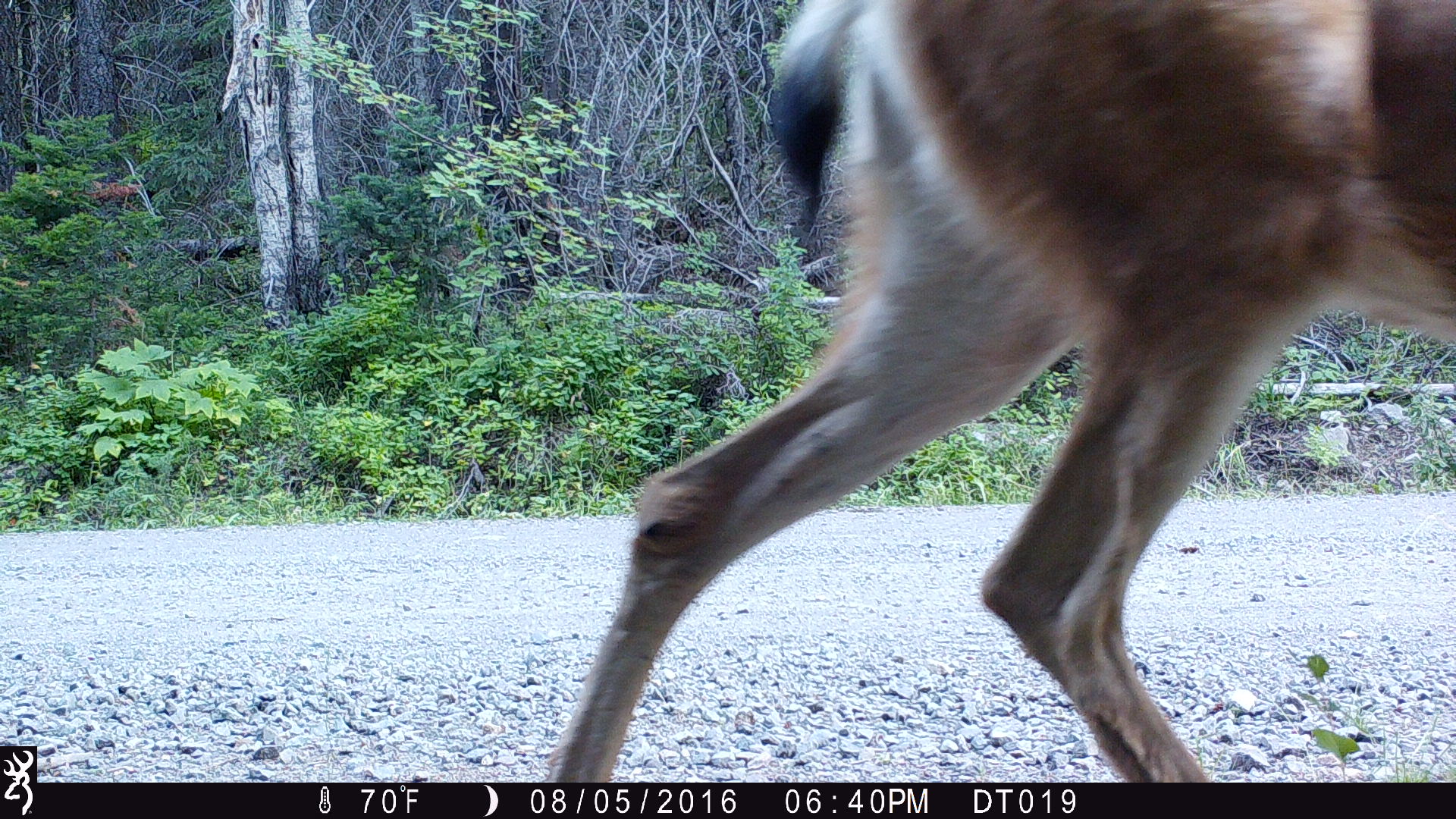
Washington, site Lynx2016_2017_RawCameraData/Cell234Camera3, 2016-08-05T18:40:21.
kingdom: Animalia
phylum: Chordata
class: Mammalia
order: Artiodactyla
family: Cervidae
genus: Odocoileus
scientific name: Odocoileus hemionus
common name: mule deer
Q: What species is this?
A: Odocoileus hemionus (mule deer).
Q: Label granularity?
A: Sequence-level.